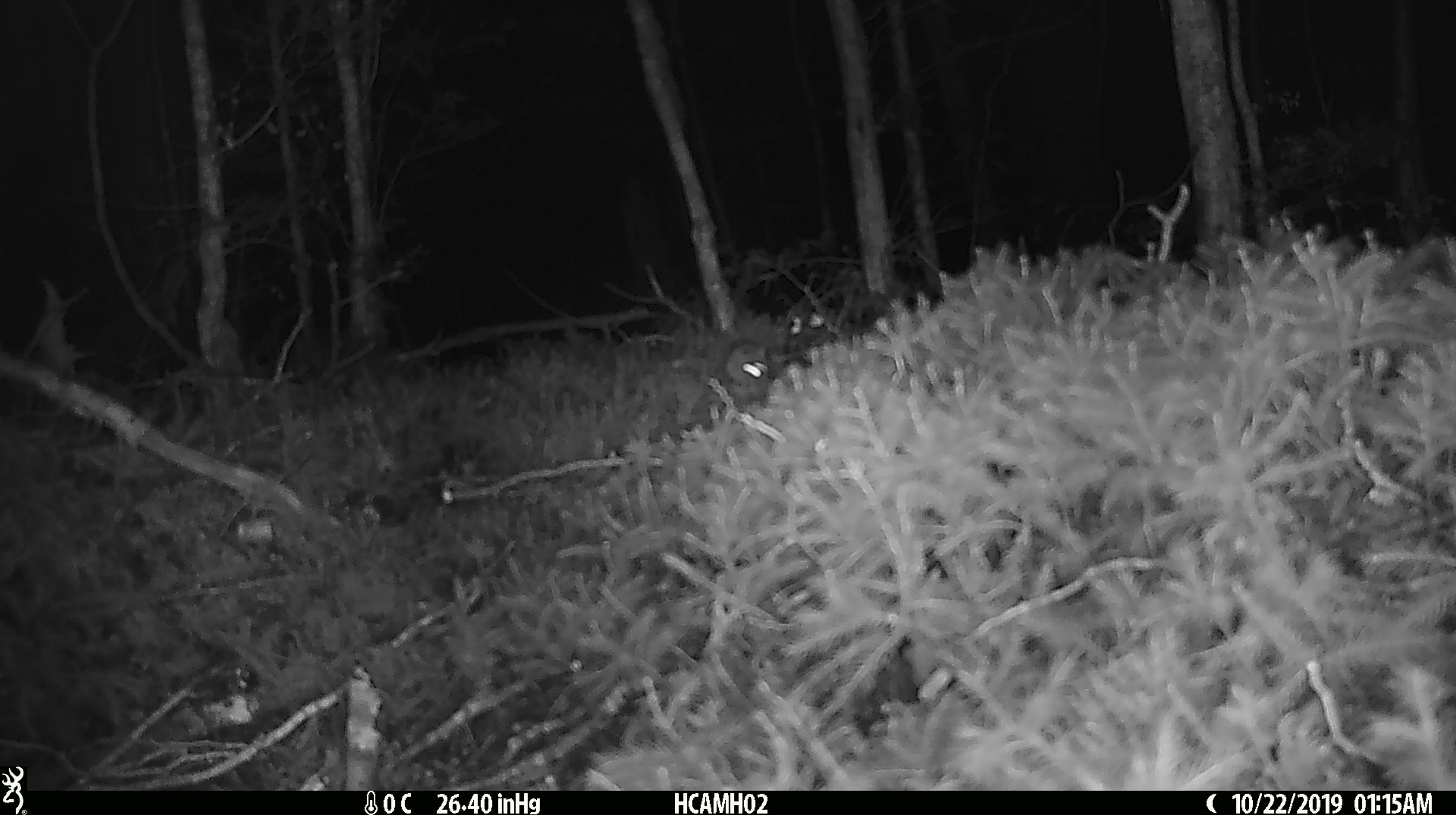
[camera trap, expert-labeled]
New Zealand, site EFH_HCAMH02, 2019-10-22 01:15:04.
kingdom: Animalia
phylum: Chordata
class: Mammalia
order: Rodentia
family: Muridae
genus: Mus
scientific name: Mus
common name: mouse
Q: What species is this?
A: Mouse (Mus).